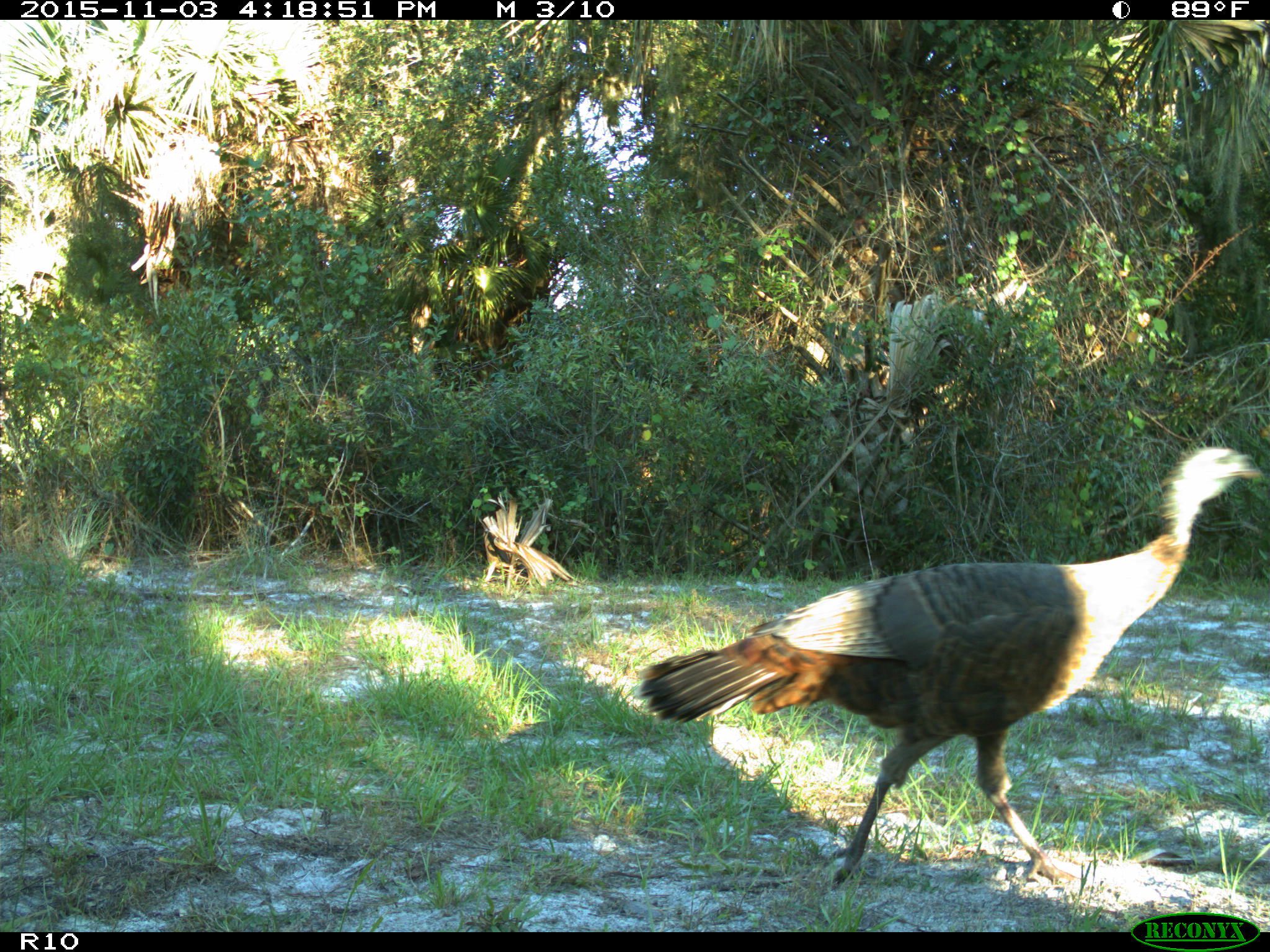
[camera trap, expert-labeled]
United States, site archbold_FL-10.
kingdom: Animalia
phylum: Chordata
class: Aves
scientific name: Aves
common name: birds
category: unidentified bird